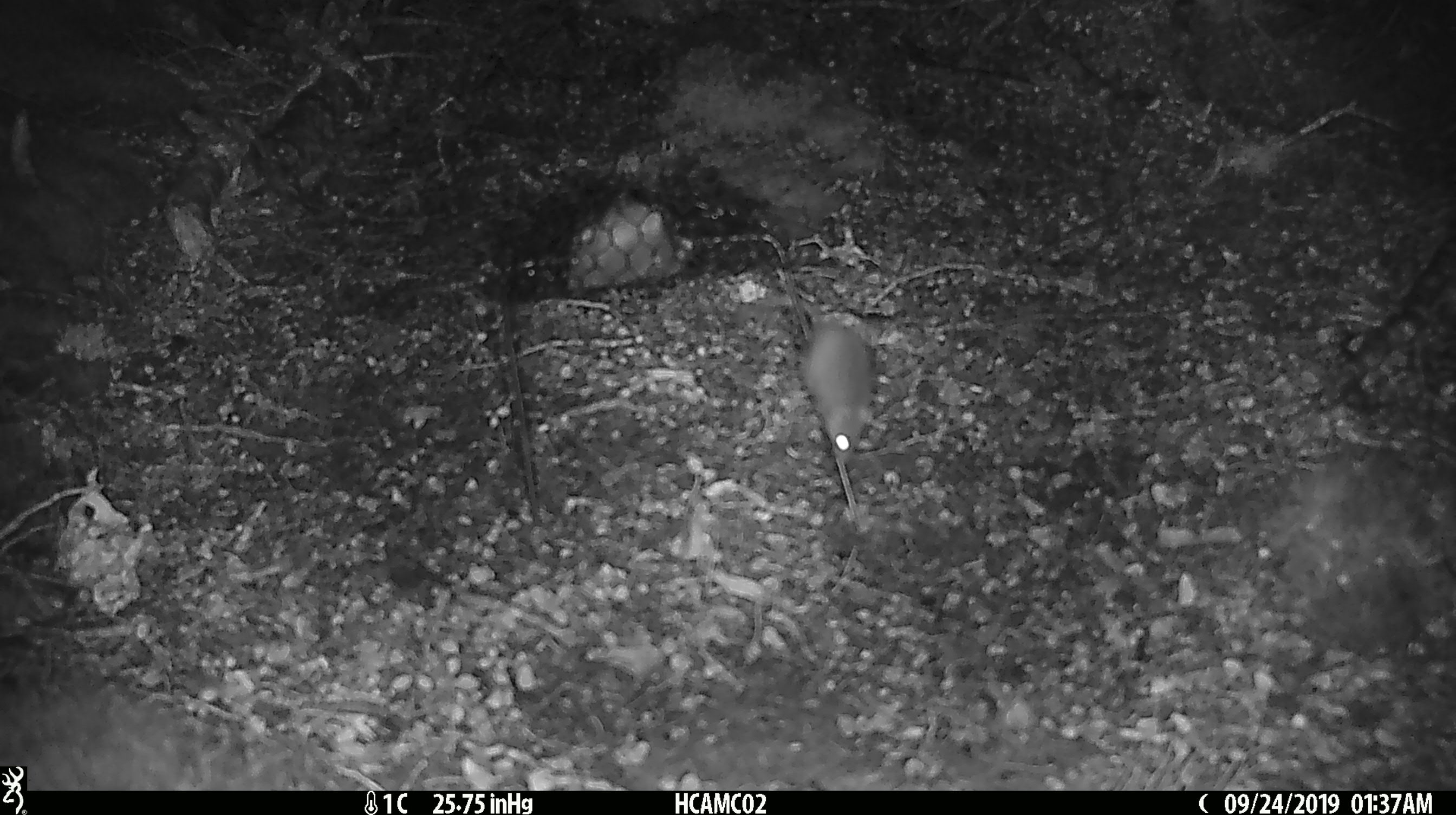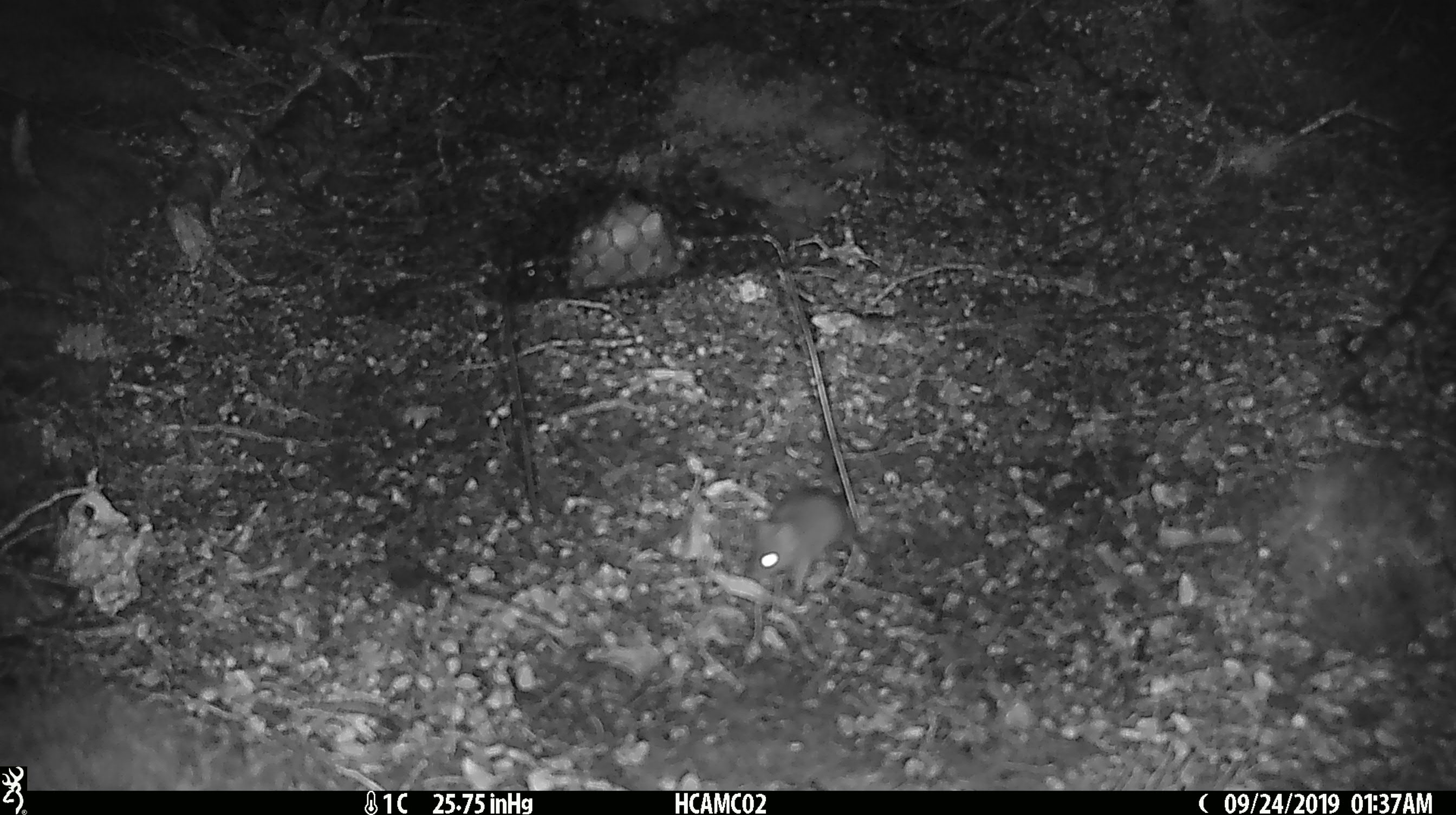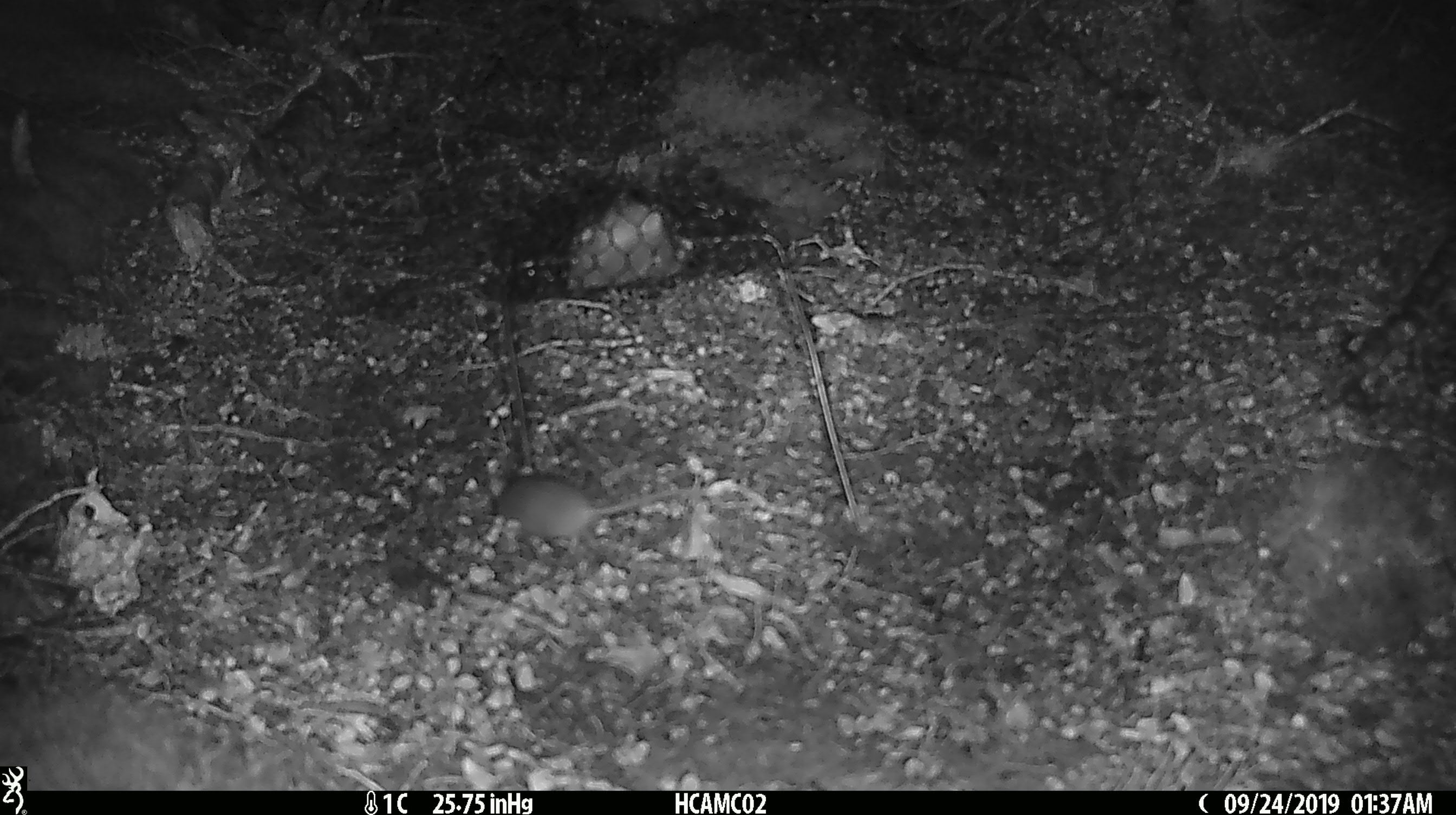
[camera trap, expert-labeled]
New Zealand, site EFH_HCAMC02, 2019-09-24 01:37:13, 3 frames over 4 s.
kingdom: Animalia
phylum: Chordata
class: Mammalia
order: Rodentia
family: Muridae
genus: Mus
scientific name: Mus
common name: mouse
Mouse (Mus).